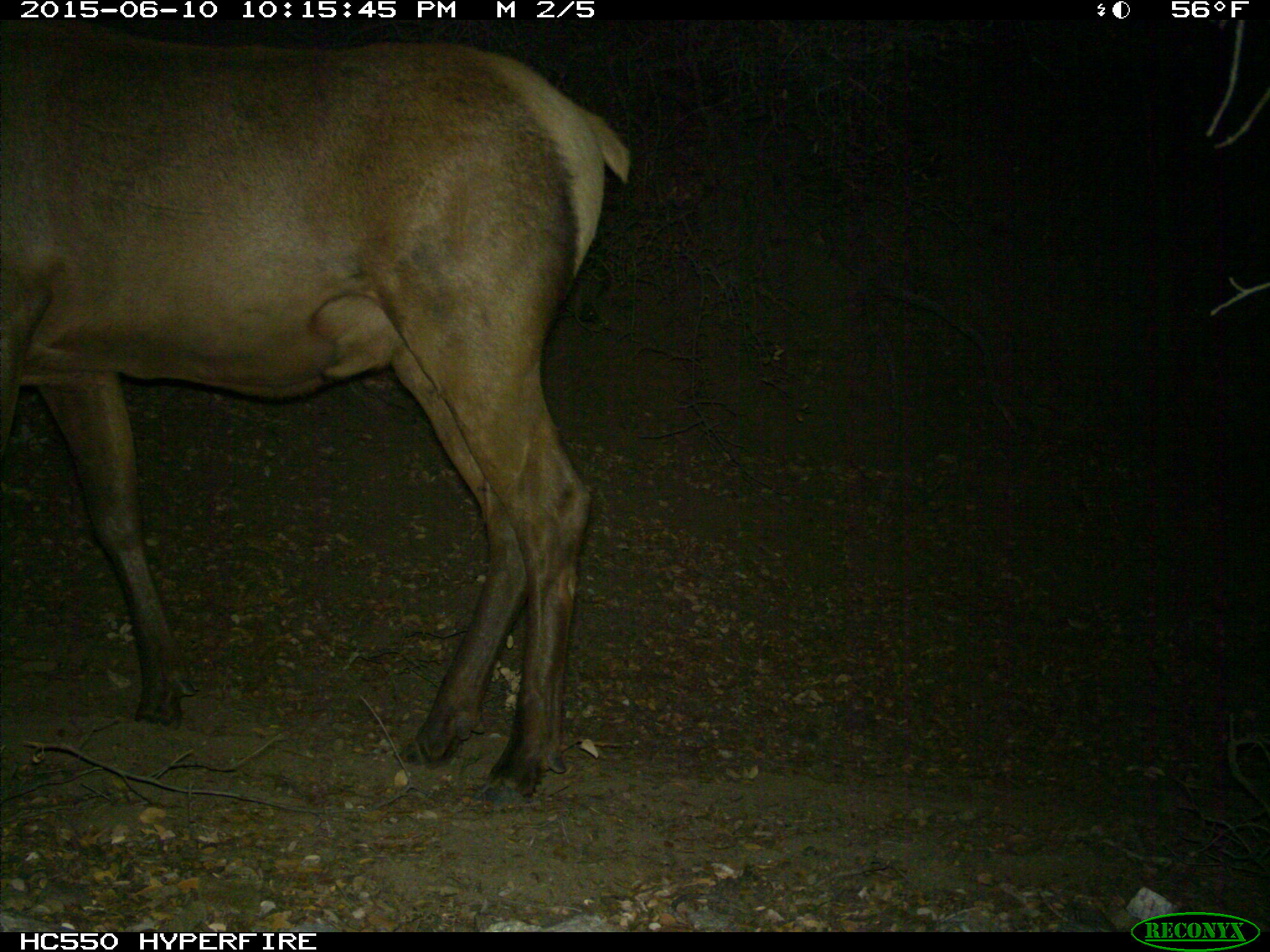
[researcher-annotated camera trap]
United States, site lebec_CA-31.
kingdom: Animalia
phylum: Chordata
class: Mammalia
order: Artiodactyla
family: Cervidae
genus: Cervus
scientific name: Cervus canadensis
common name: elk